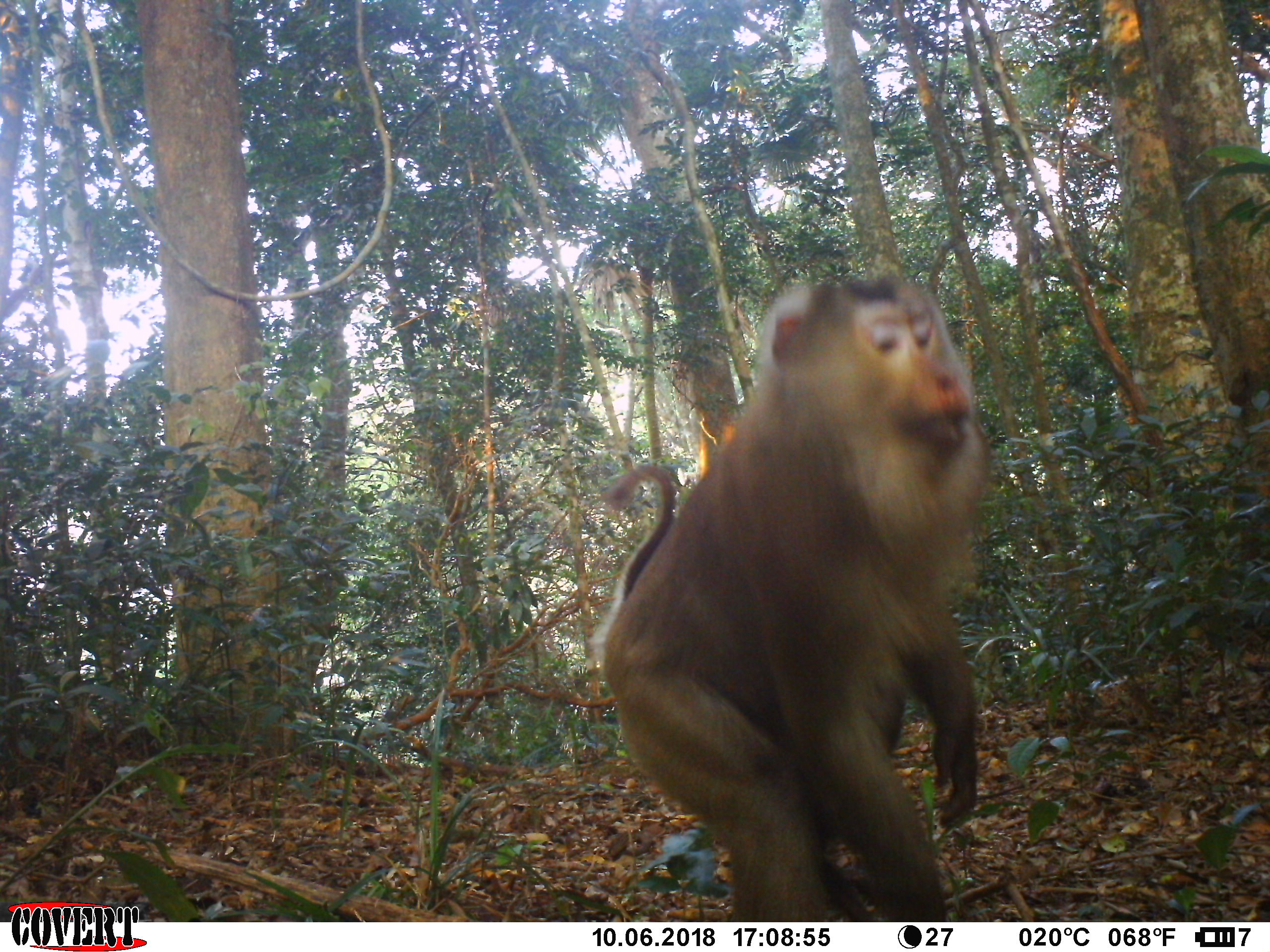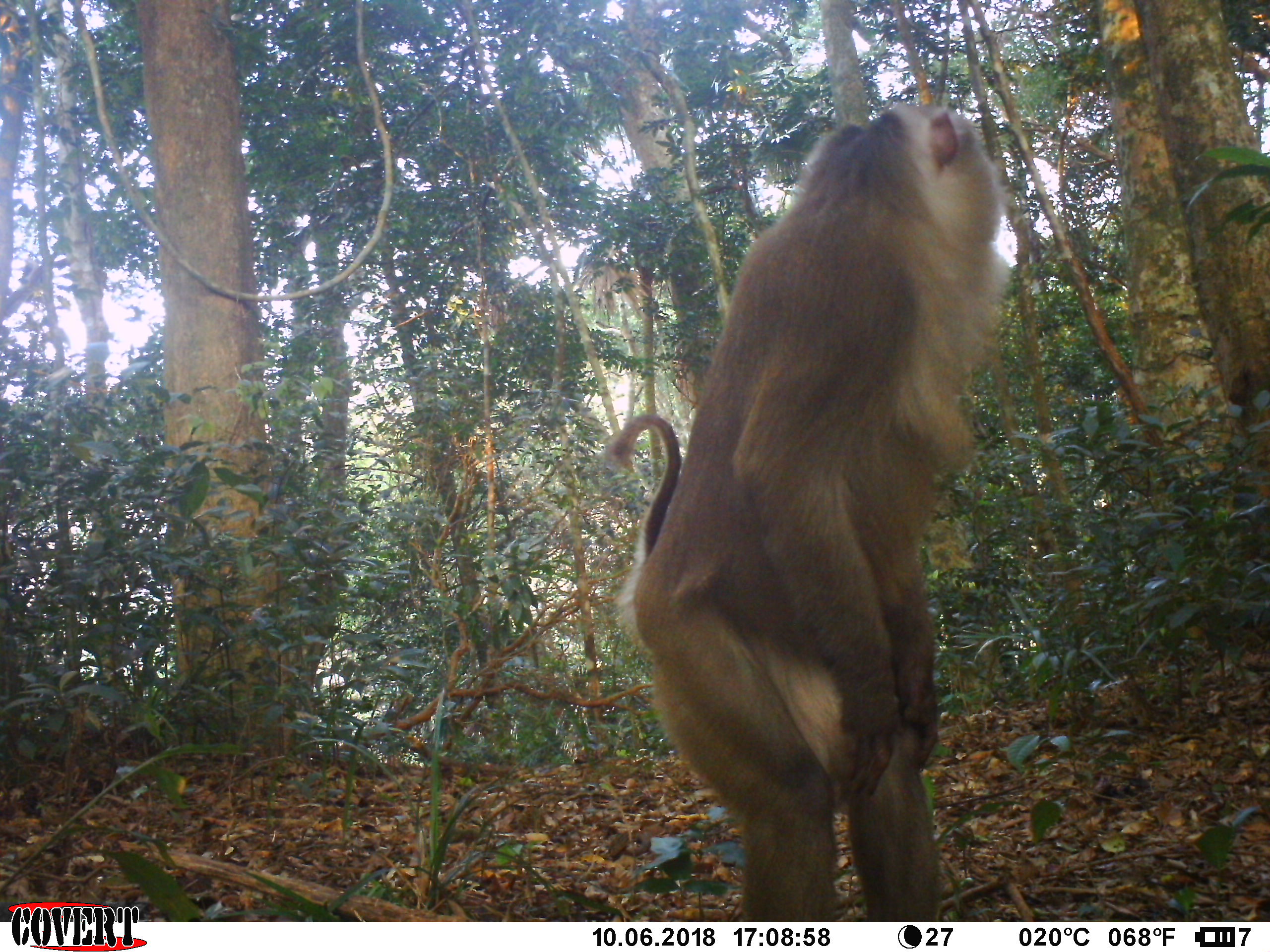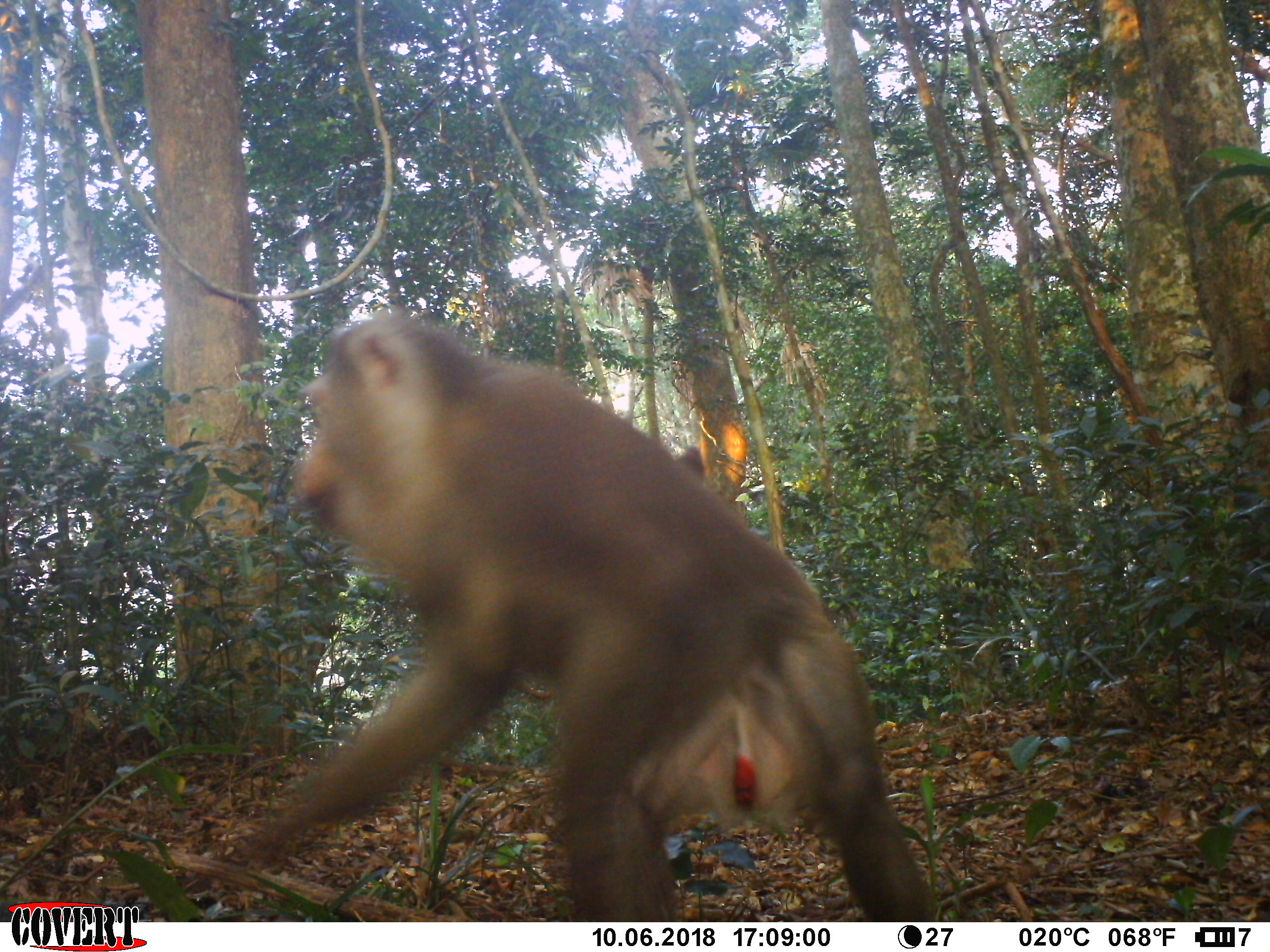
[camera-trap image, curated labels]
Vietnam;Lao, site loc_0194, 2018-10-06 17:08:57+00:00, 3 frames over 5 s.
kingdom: Animalia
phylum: Chordata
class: Mammalia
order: Primates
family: Cercopithecidae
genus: Macaca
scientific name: Macaca nemestrina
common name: pig-tailed macaque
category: pig tailed macaque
Pig tailed macaque (pig-tailed macaque) (Macaca nemestrina). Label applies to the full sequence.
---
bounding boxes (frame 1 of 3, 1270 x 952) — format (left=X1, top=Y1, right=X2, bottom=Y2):
pig tailed macaque: (left=585, top=273, right=990, bottom=920)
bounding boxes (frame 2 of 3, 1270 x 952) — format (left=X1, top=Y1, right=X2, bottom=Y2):
pig tailed macaque: (left=609, top=98, right=1015, bottom=921)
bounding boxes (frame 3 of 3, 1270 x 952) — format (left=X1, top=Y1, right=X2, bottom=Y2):
pig tailed macaque: (left=234, top=302, right=938, bottom=921)